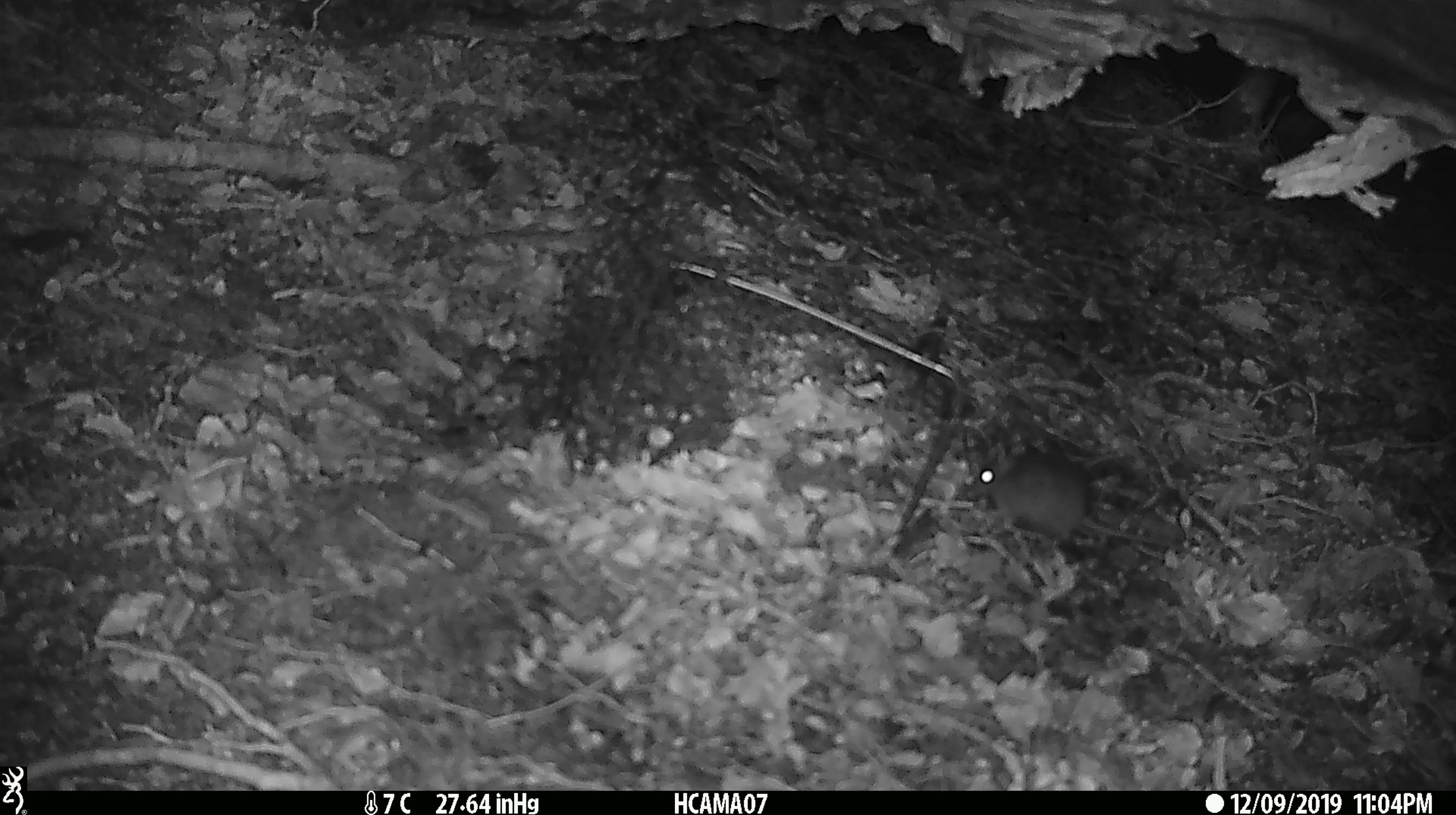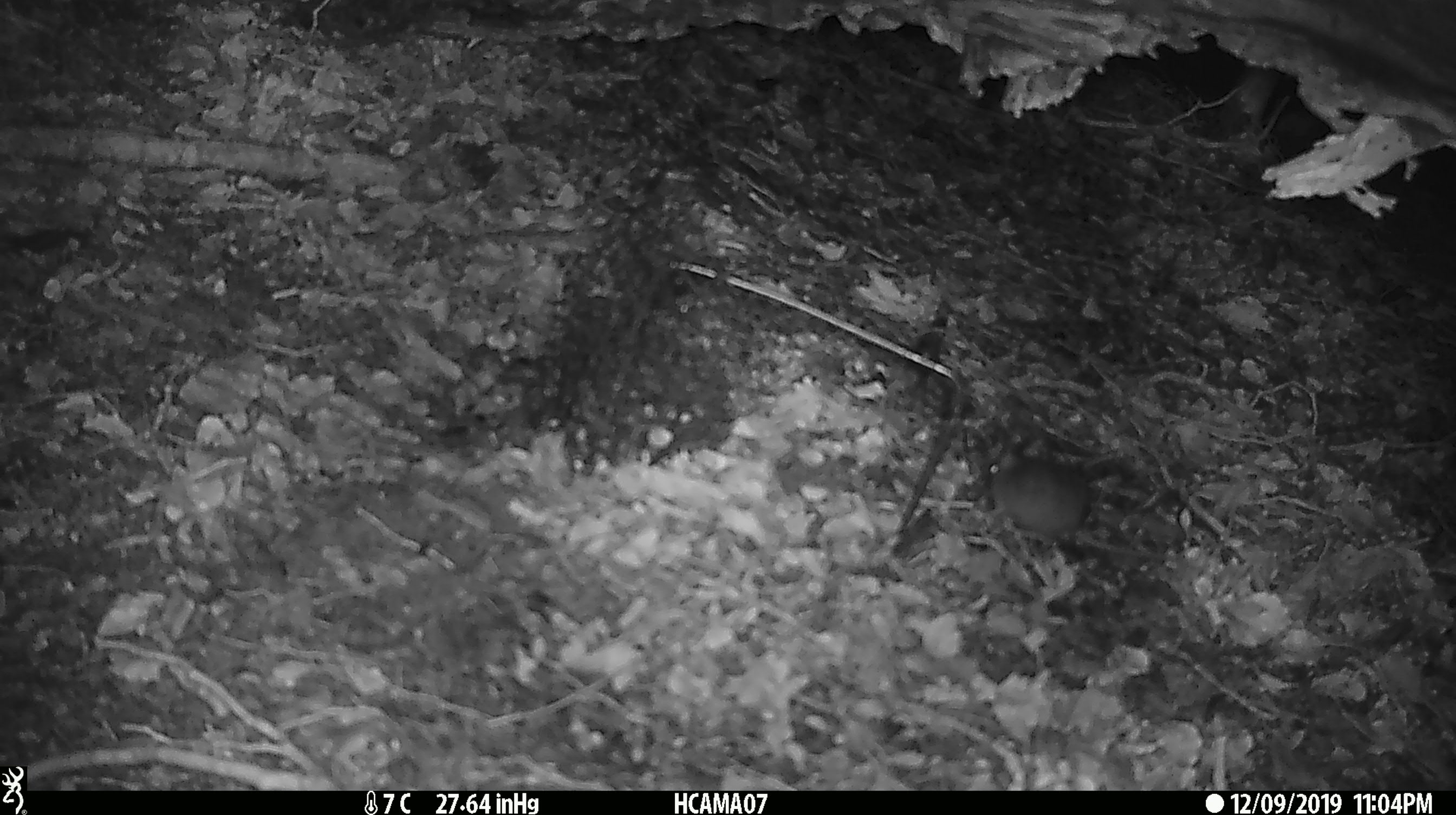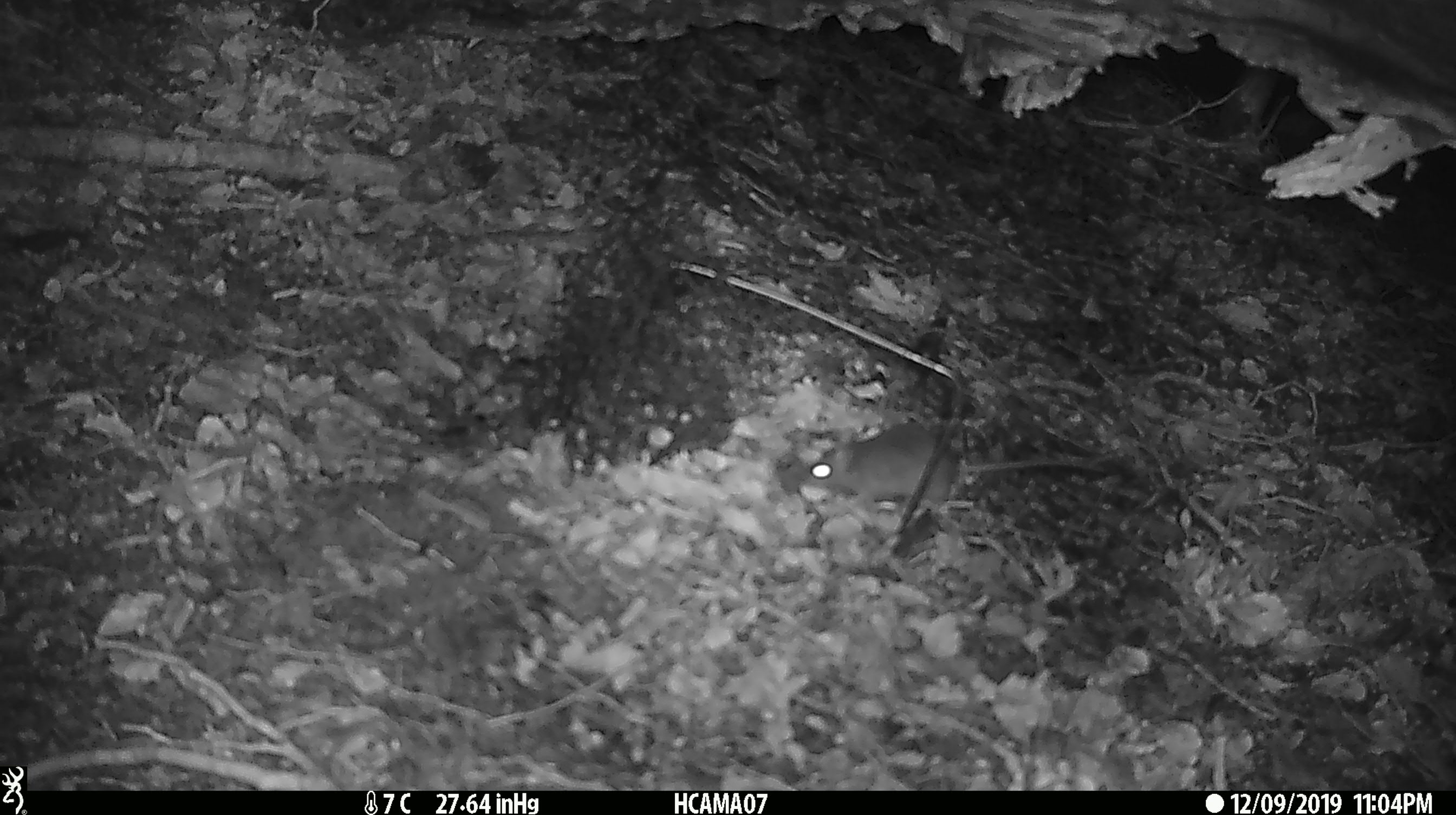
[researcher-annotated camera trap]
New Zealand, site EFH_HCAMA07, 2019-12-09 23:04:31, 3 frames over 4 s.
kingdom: Animalia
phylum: Chordata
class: Mammalia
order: Rodentia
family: Muridae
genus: Mus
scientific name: Mus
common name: mouse